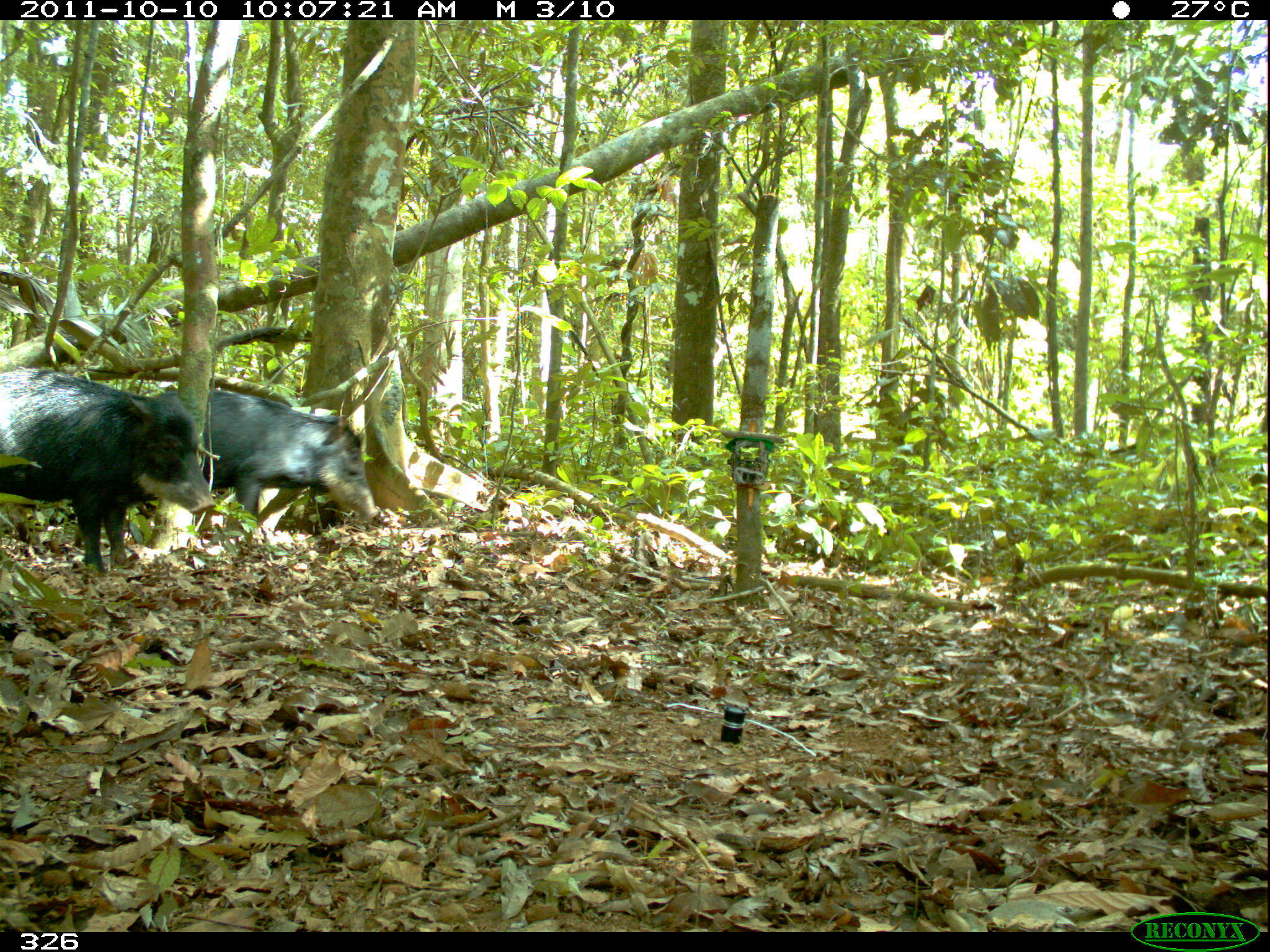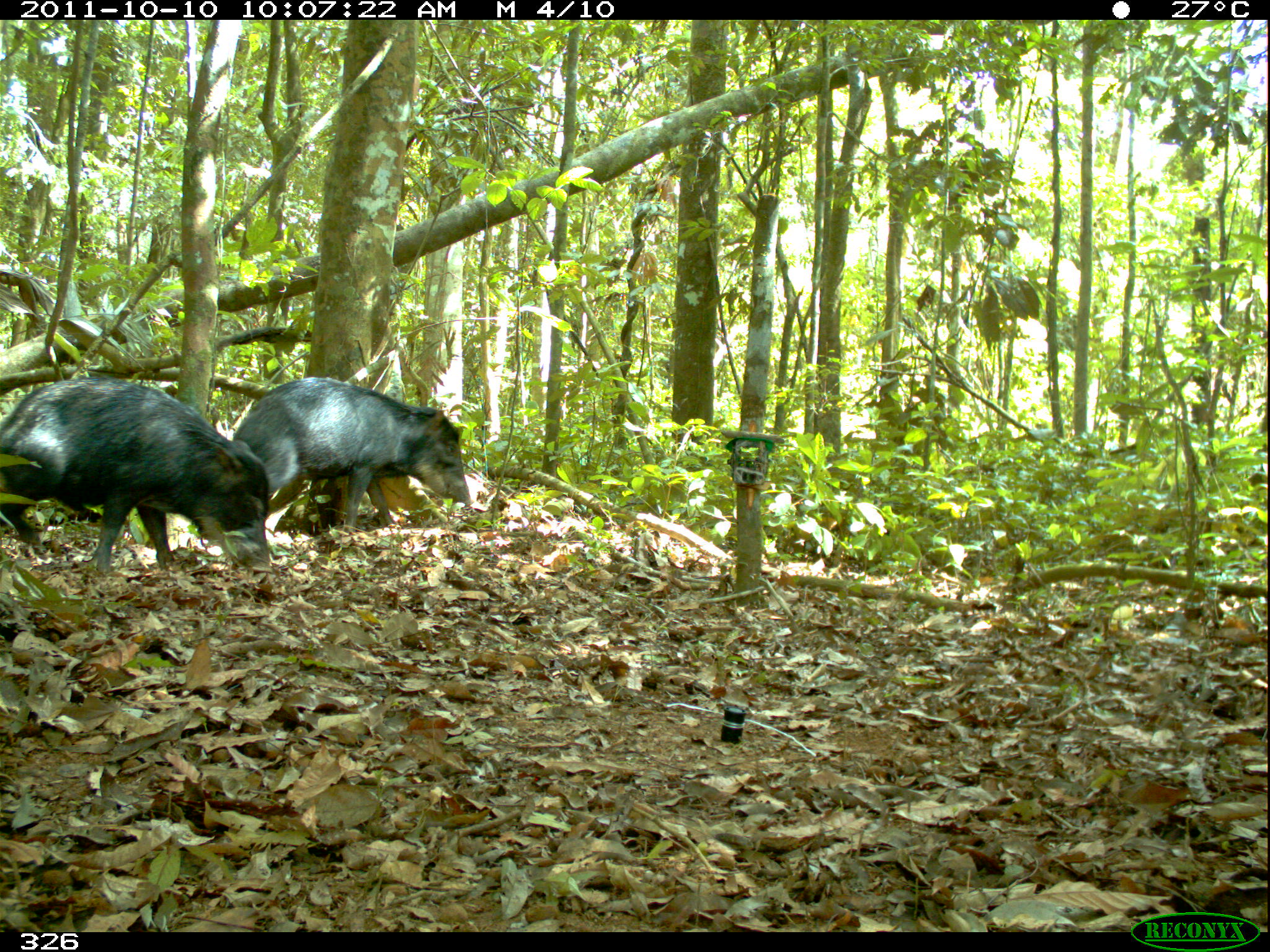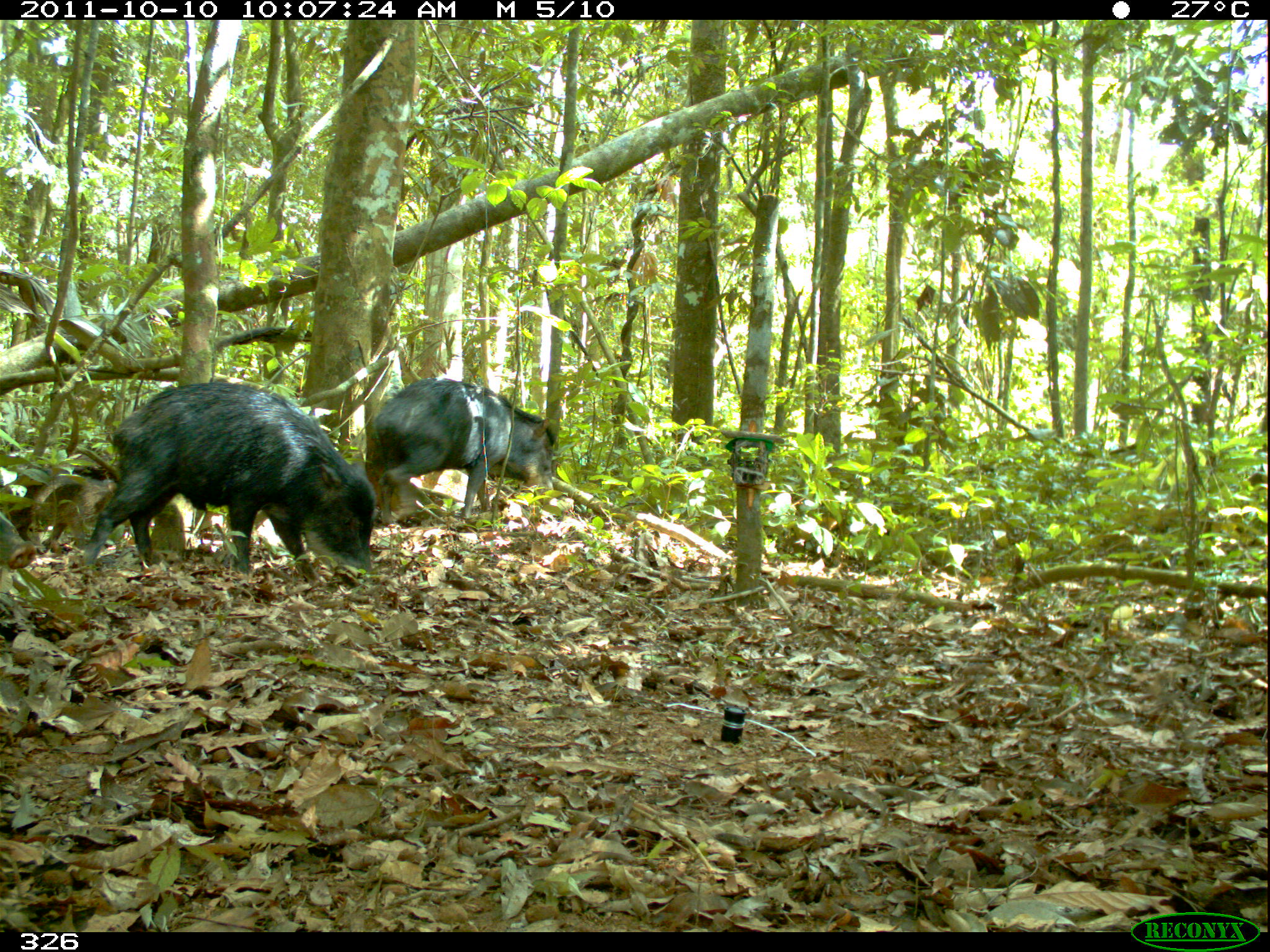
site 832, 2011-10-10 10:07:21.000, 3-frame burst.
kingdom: Animalia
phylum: Chordata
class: Mammalia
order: Artiodactyla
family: Tayassuidae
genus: Tayassu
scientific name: Tayassu pecari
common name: white-lipped peccary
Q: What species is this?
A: Tayassu pecari (white-lipped peccary).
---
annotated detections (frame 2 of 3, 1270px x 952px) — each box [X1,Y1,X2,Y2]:
tayassu pecari: [1,376,275,576]; [231,376,472,542]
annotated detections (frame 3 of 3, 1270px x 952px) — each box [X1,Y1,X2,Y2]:
tayassu pecari: [82,381,379,587]; [368,376,560,526]; [6,464,117,554]; [0,512,38,571]